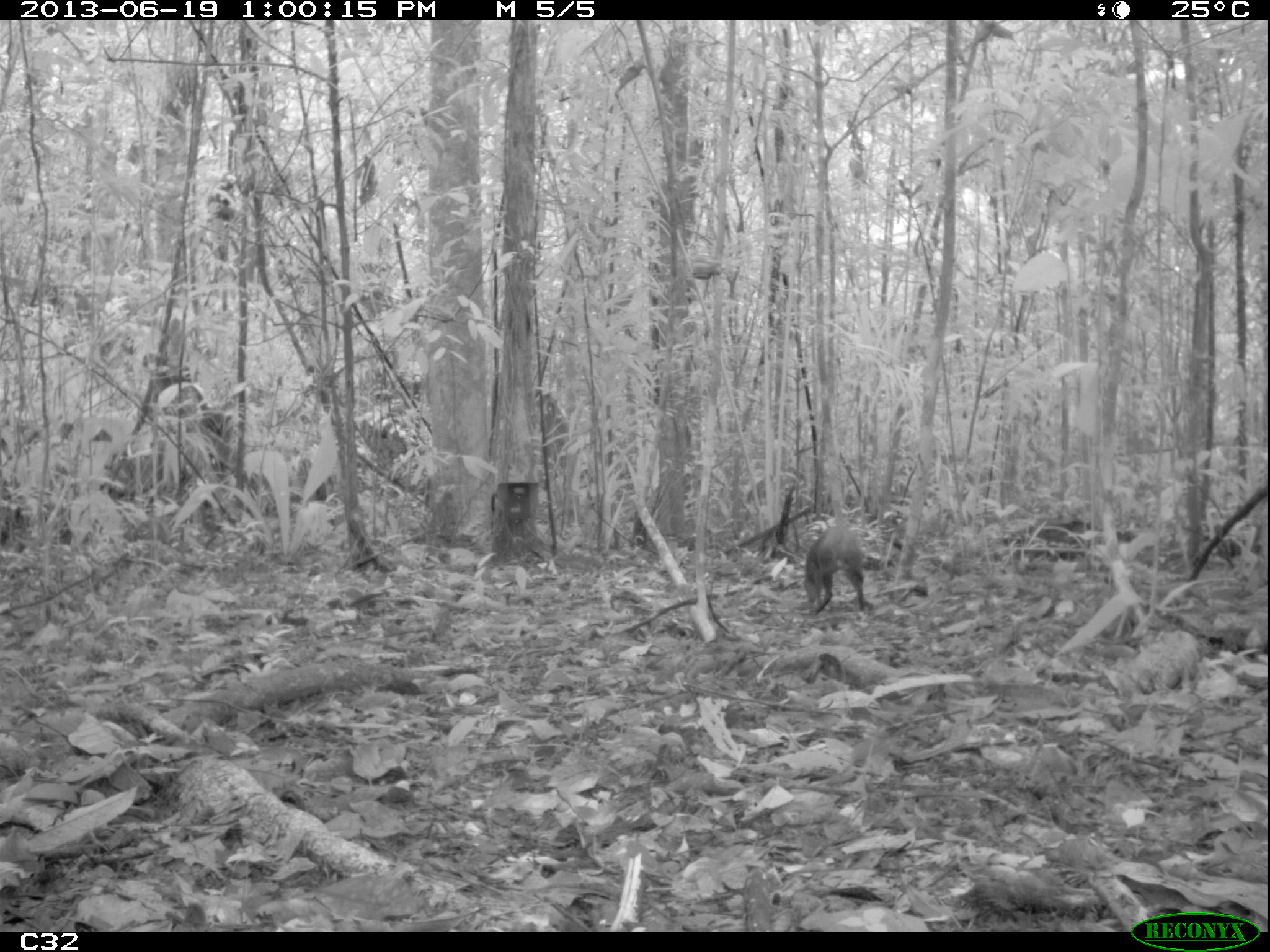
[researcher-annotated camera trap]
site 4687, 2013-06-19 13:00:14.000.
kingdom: Animalia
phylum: Chordata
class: Mammalia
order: Rodentia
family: Dasyproctidae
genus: Myoprocta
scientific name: Myoprocta pratti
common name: green acouchi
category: myoprocta pratii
Myoprocta pratii (green acouchi) (Myoprocta pratti), count 1, age adult, sex male.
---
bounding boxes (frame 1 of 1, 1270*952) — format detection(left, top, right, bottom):
myoprocta pratii: detection(989, 520, 1137, 582); detection(800, 523, 868, 615)